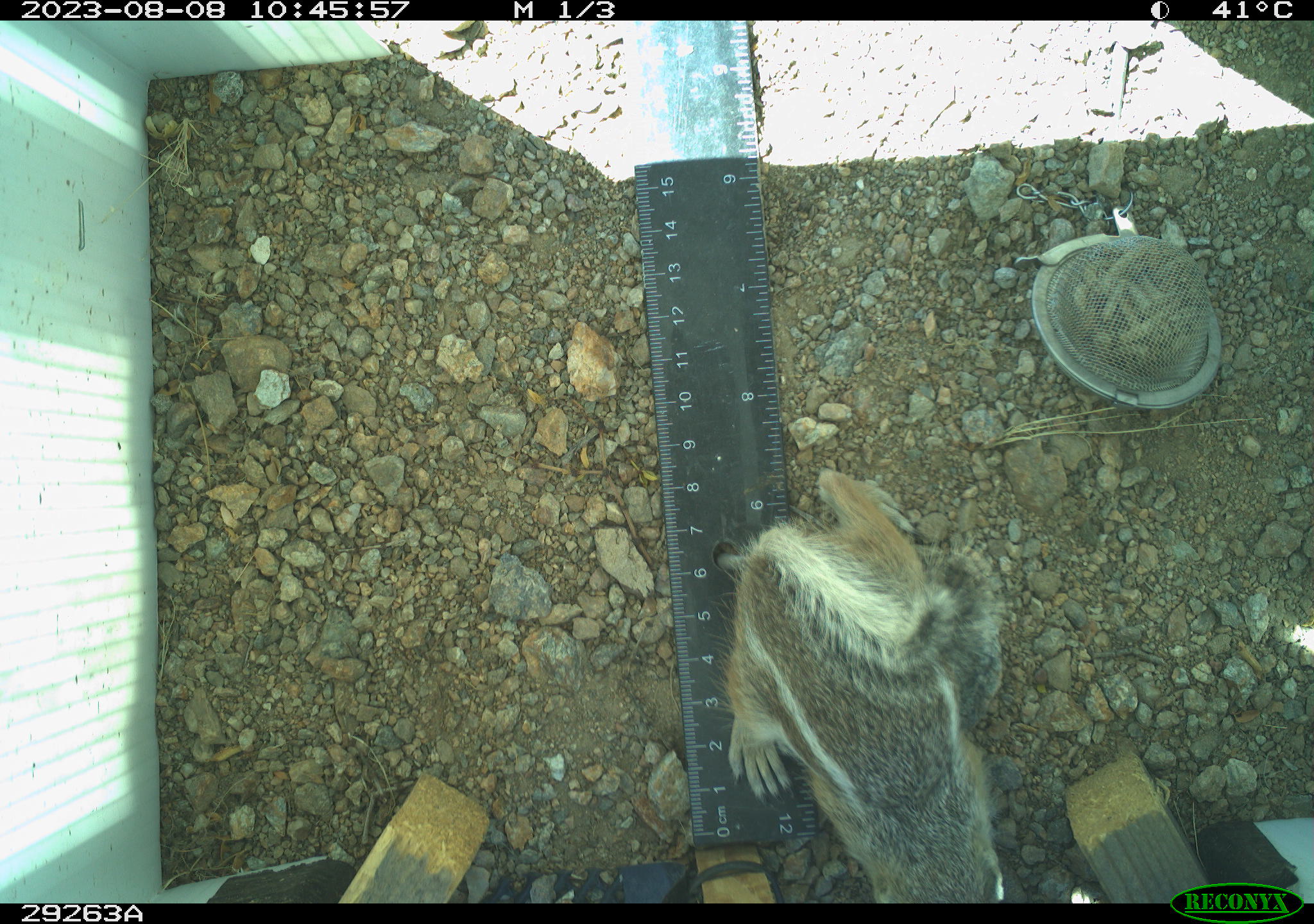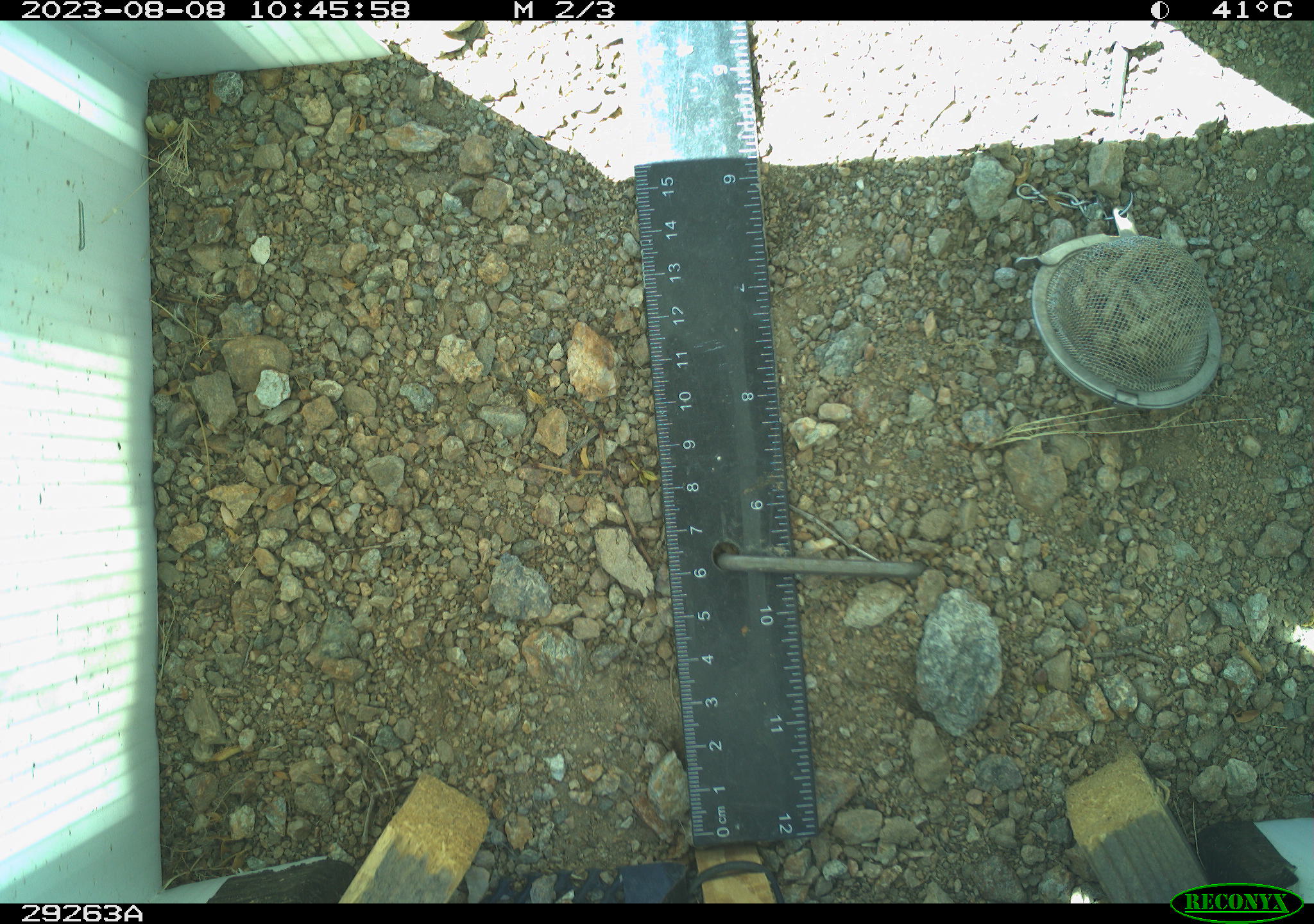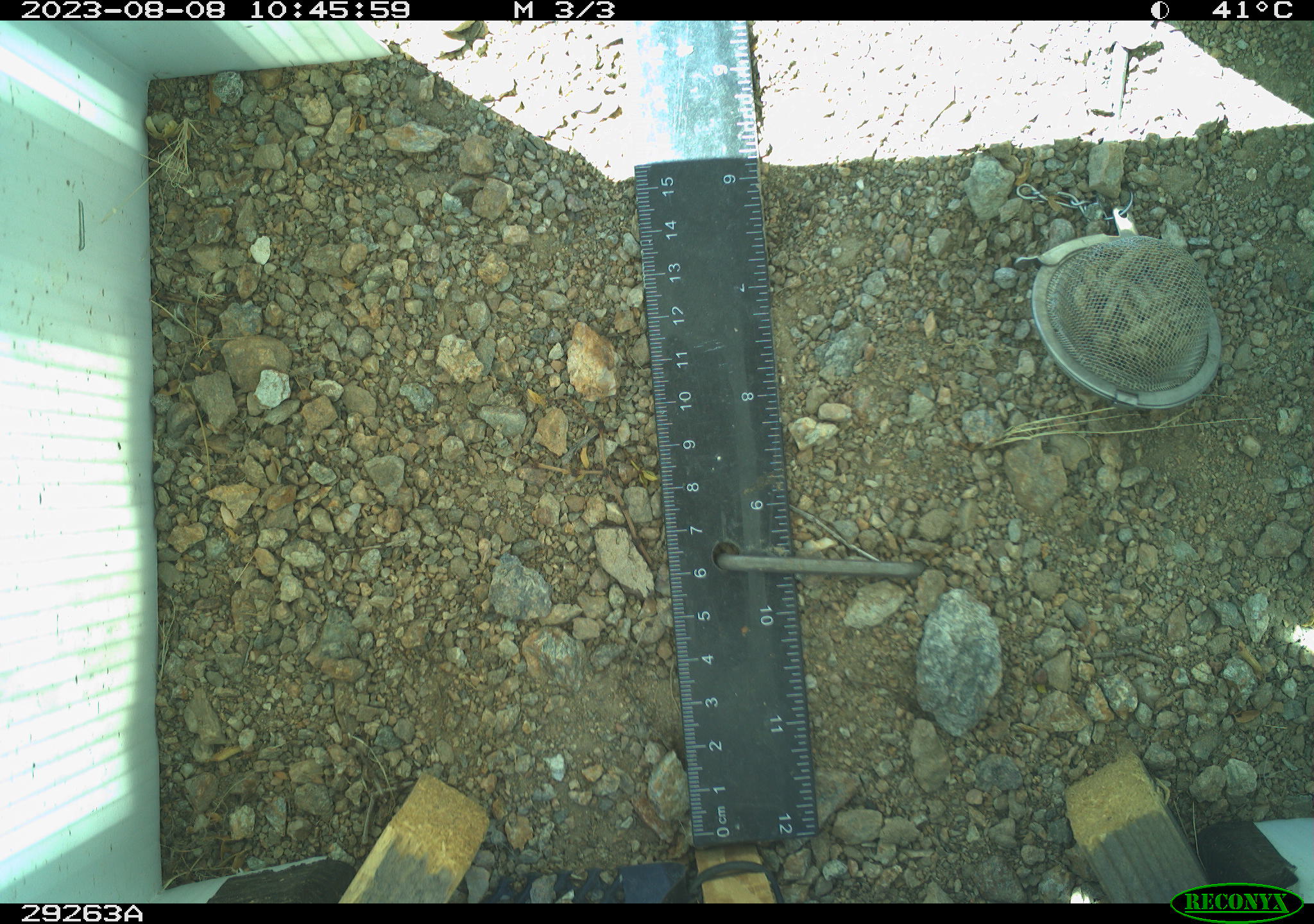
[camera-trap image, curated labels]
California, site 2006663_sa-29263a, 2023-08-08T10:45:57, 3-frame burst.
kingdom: Animalia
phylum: Chordata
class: Mammalia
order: Rodentia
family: Sciuridae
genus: Ammospermophilus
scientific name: Ammospermophilus leucurus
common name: white-tailed antelope squirrel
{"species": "white-tailed antelope squirrel (Ammospermophilus leucurus)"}